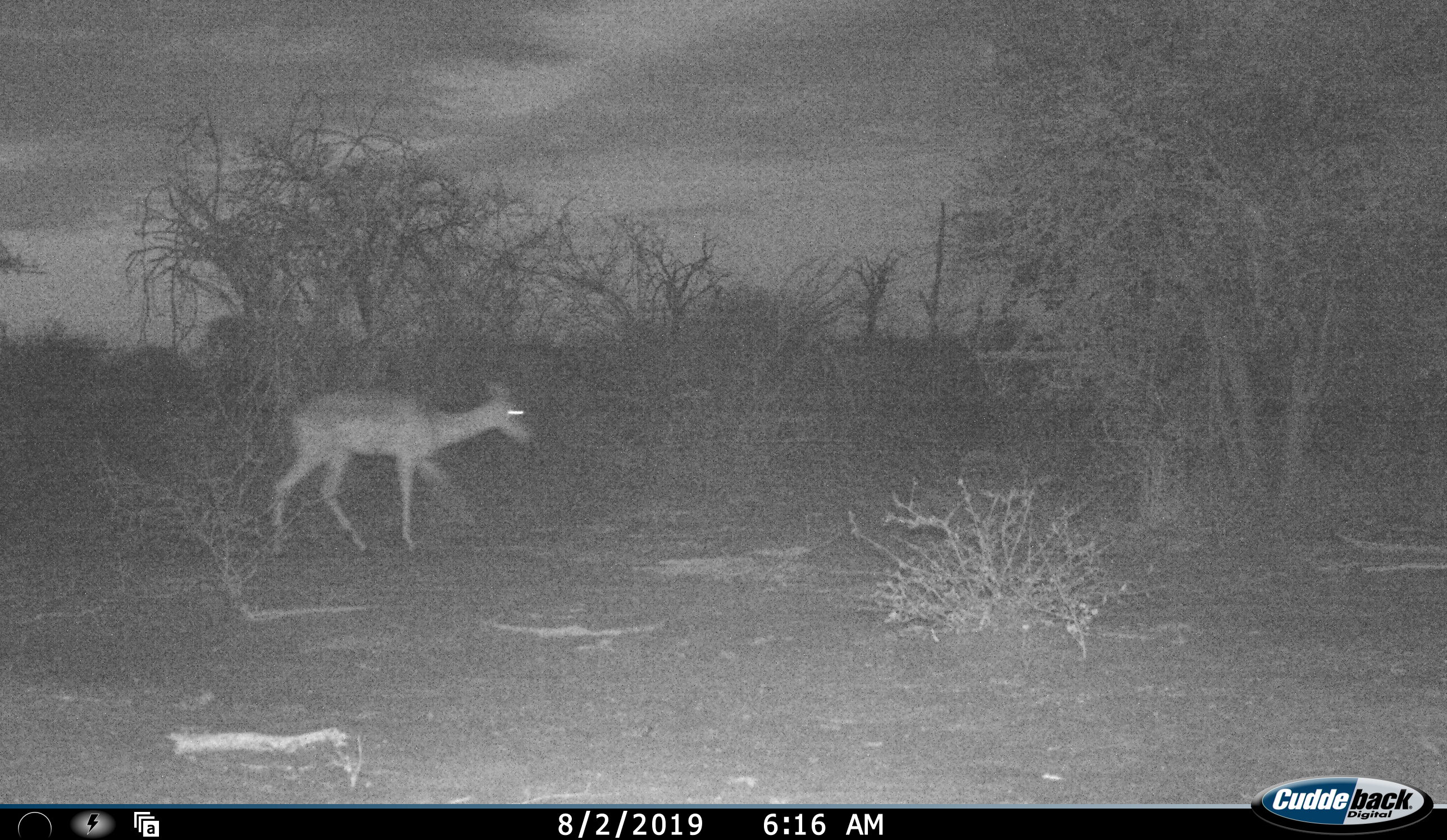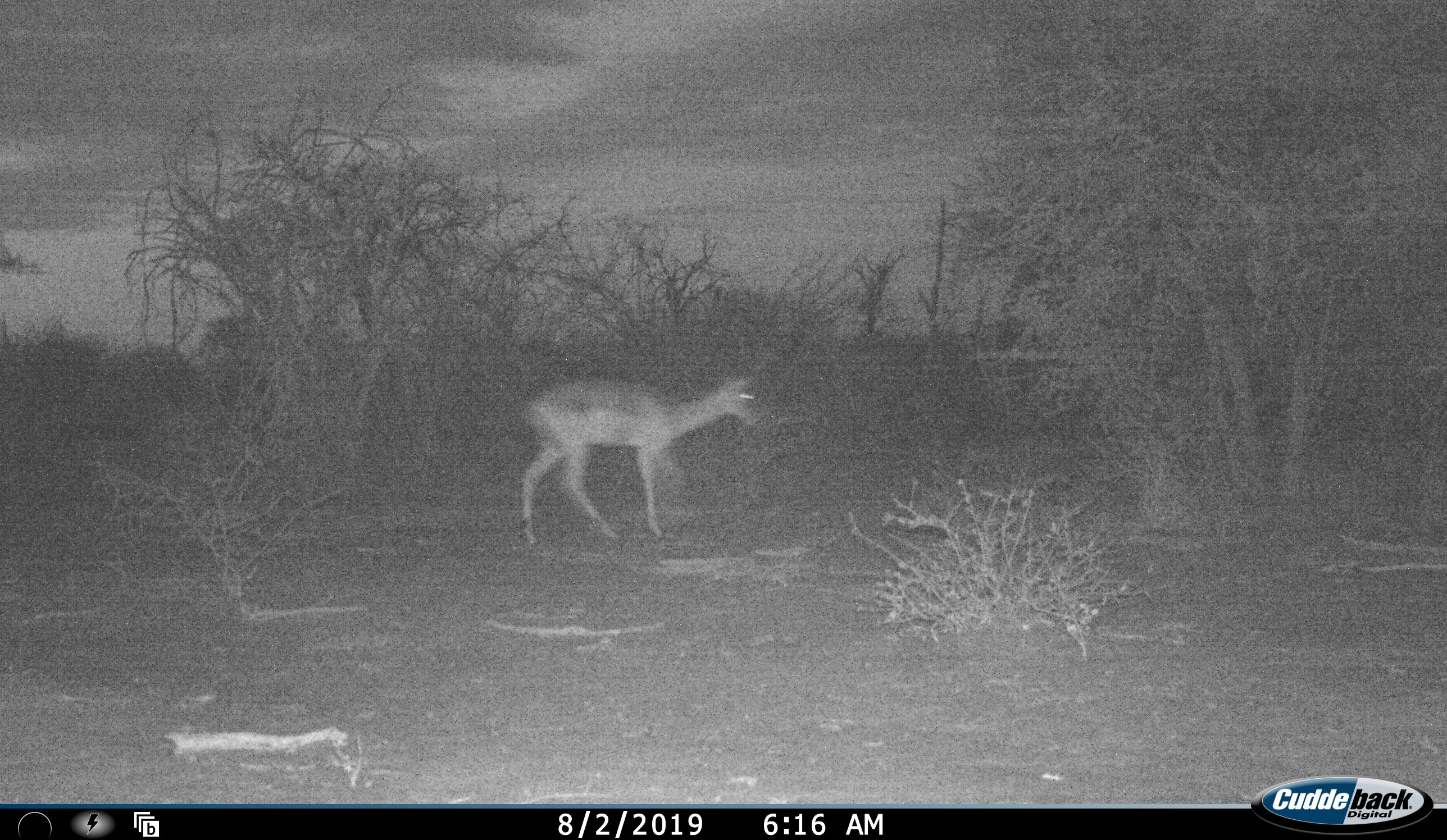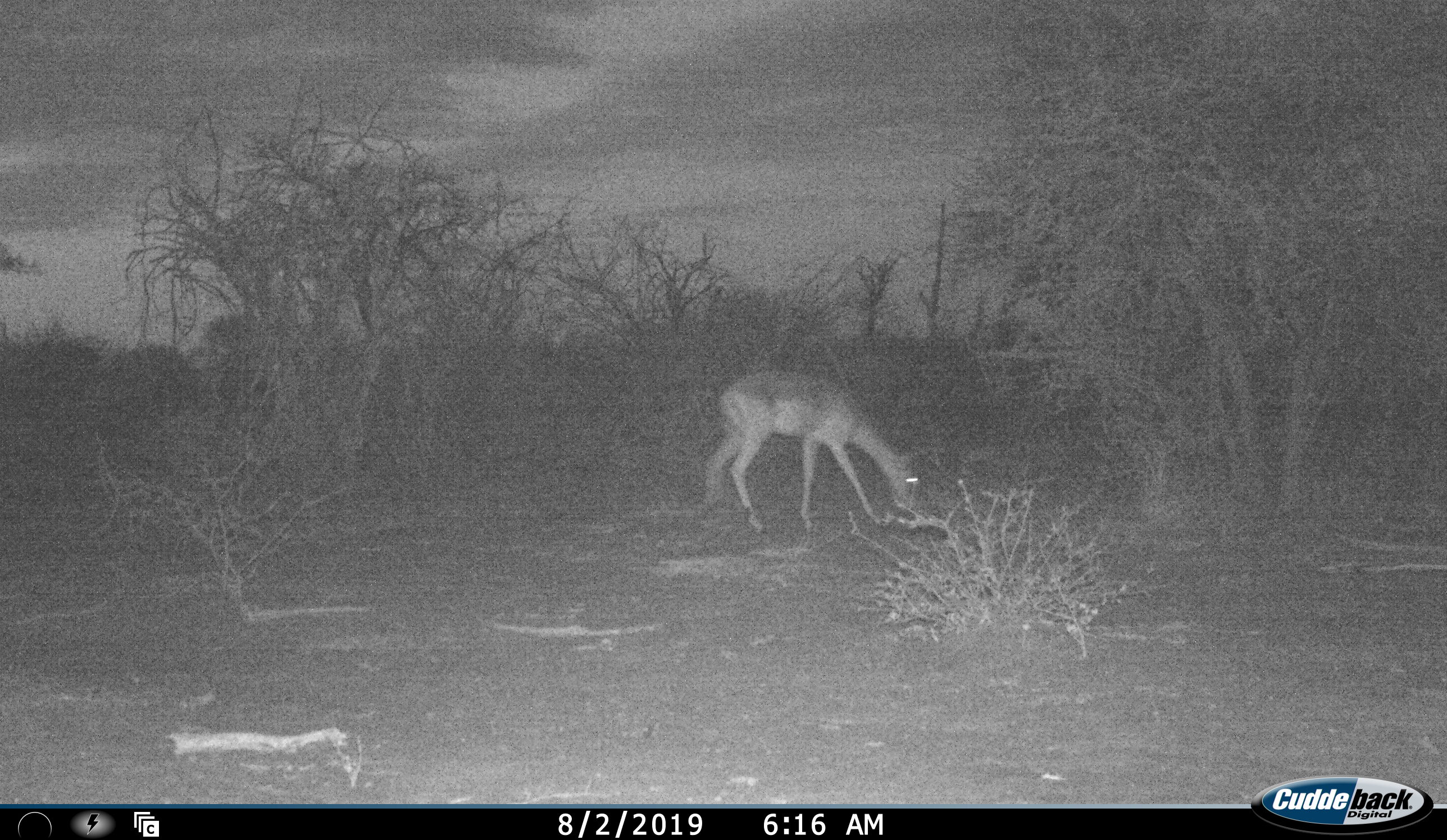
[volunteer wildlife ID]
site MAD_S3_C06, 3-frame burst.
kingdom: Animalia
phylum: Chordata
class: Mammalia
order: Artiodactyla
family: Bovidae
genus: Aepyceros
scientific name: Aepyceros melampus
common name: impala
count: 1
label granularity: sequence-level